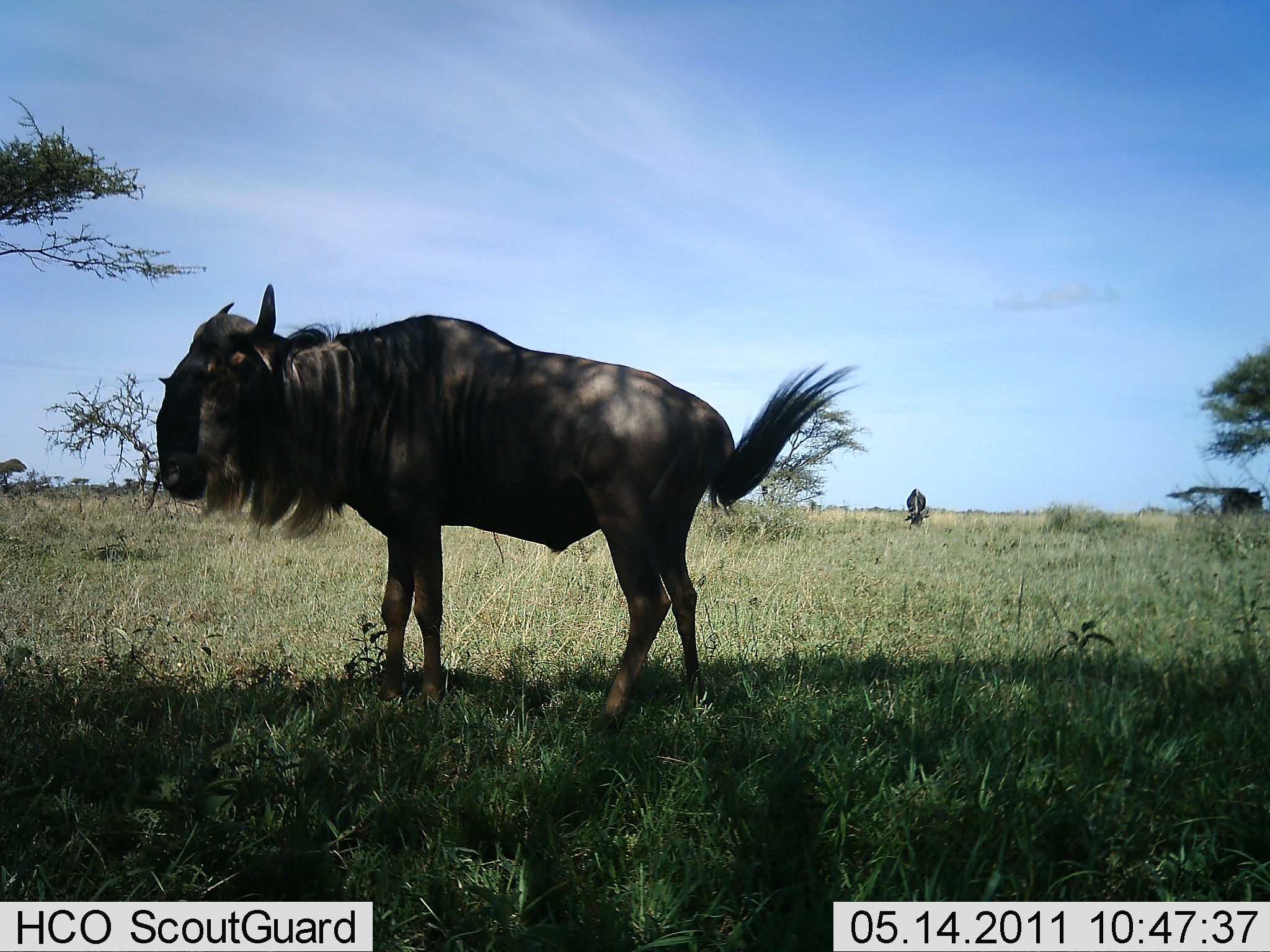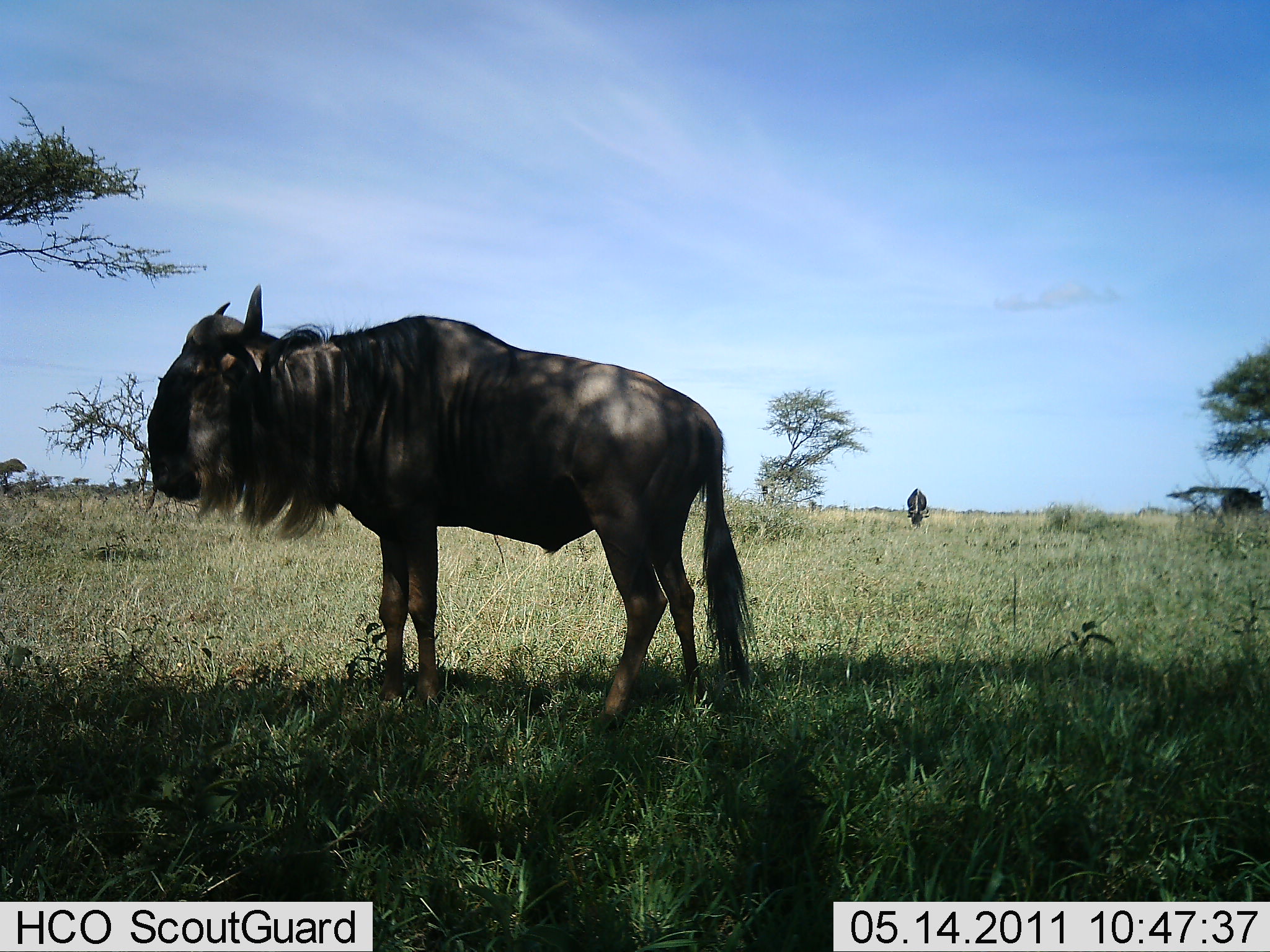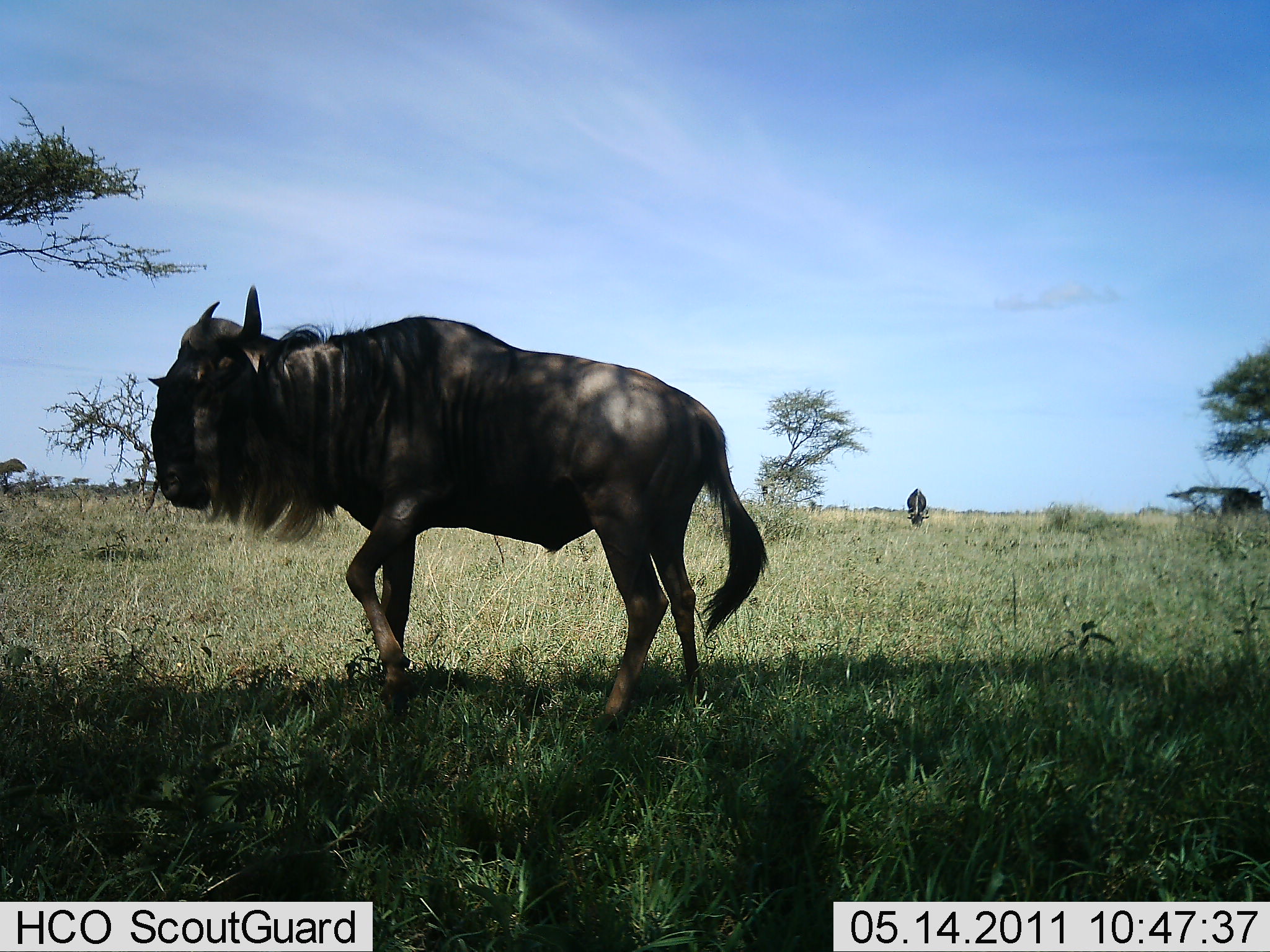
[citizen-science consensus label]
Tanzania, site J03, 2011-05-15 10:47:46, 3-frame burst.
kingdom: Animalia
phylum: Chordata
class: Mammalia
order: Artiodactyla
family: Bovidae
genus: Connochaetes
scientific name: Connochaetes taurinus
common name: blue wildebeest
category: wildebeest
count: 2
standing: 82%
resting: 0%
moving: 18%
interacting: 0%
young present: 0%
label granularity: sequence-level